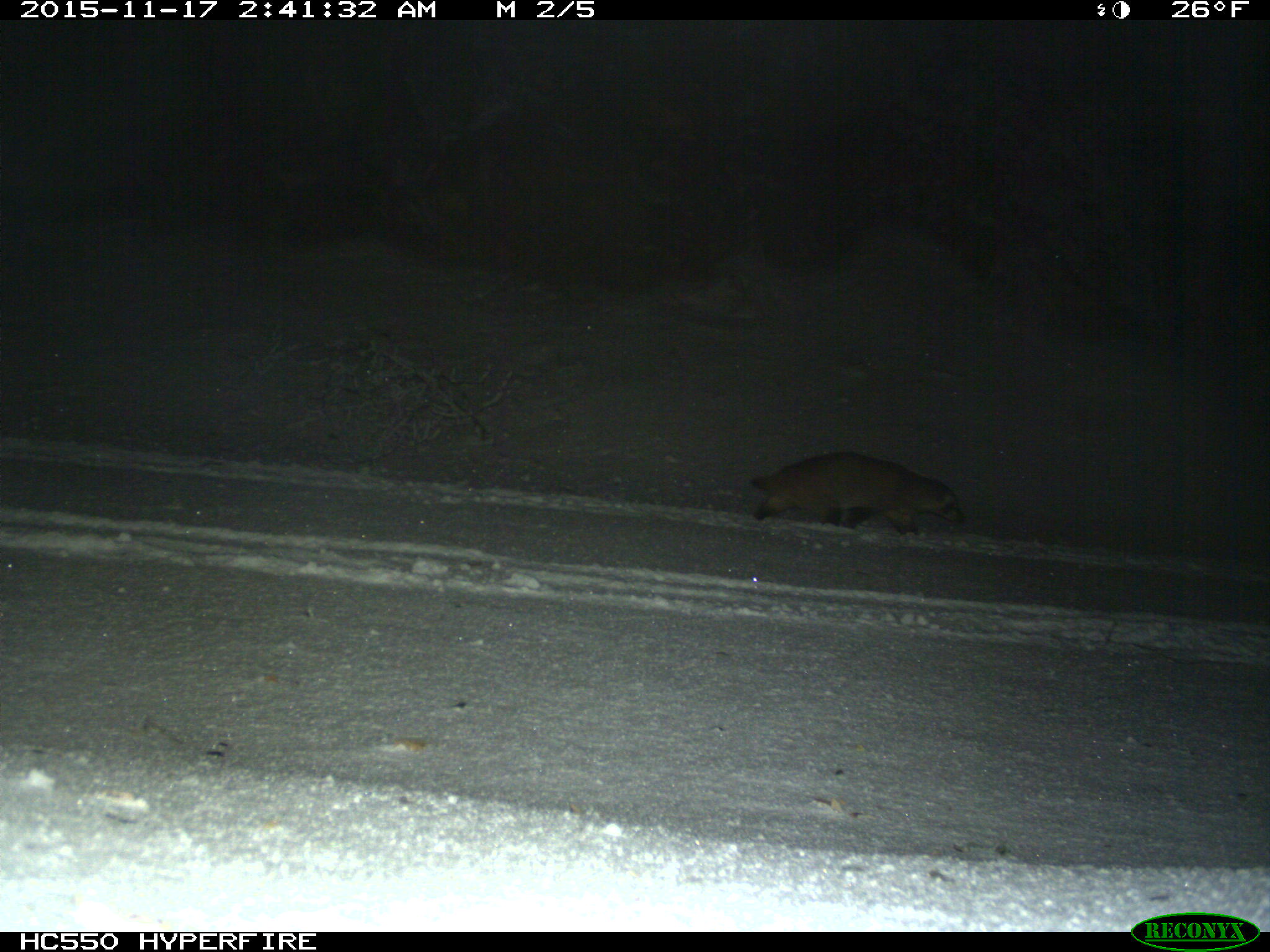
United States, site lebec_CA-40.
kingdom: Animalia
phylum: Chordata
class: Mammalia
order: Carnivora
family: Mustelidae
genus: Meles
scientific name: Meles meles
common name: european badger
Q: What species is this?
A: Meles meles (european badger).